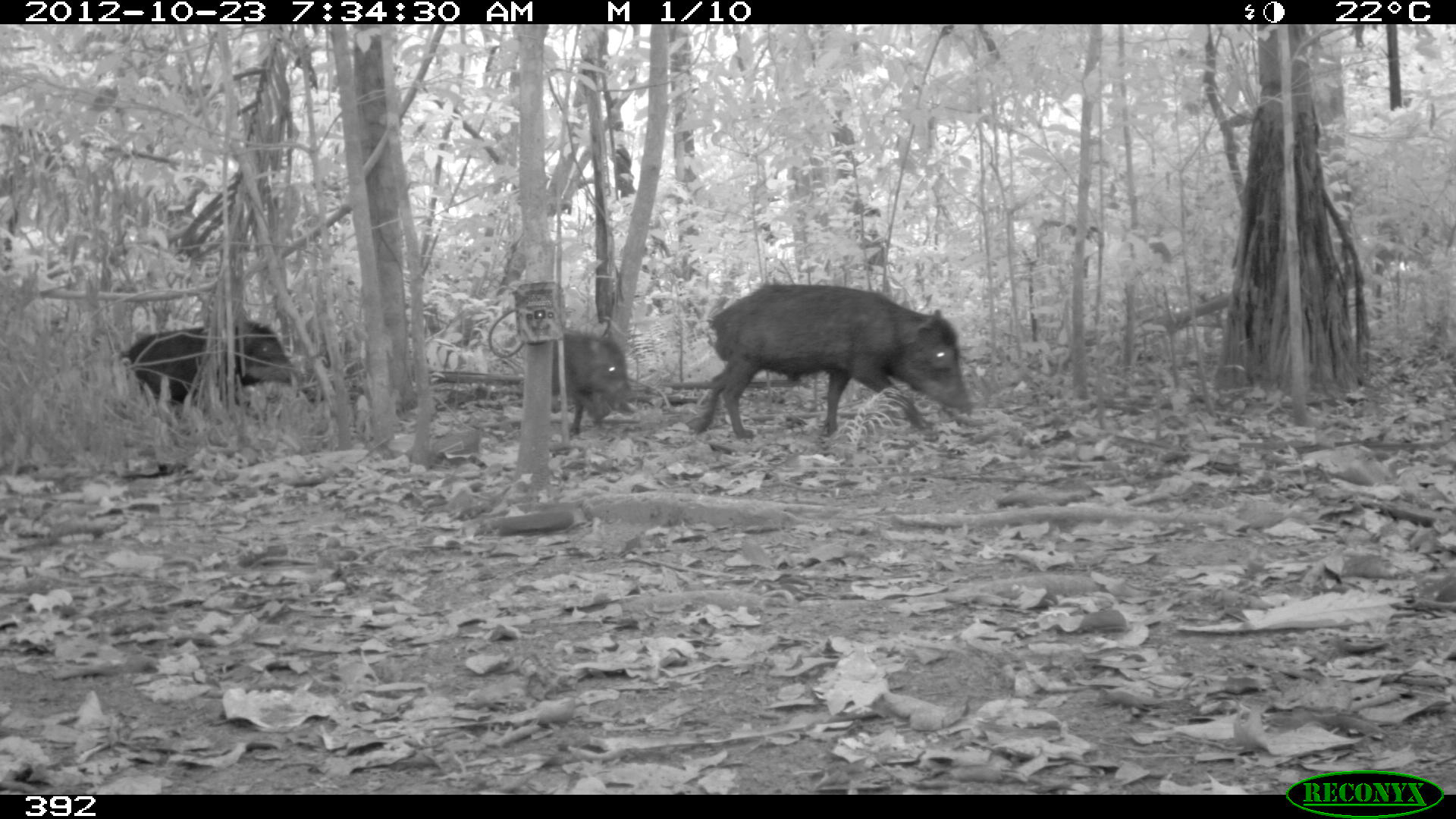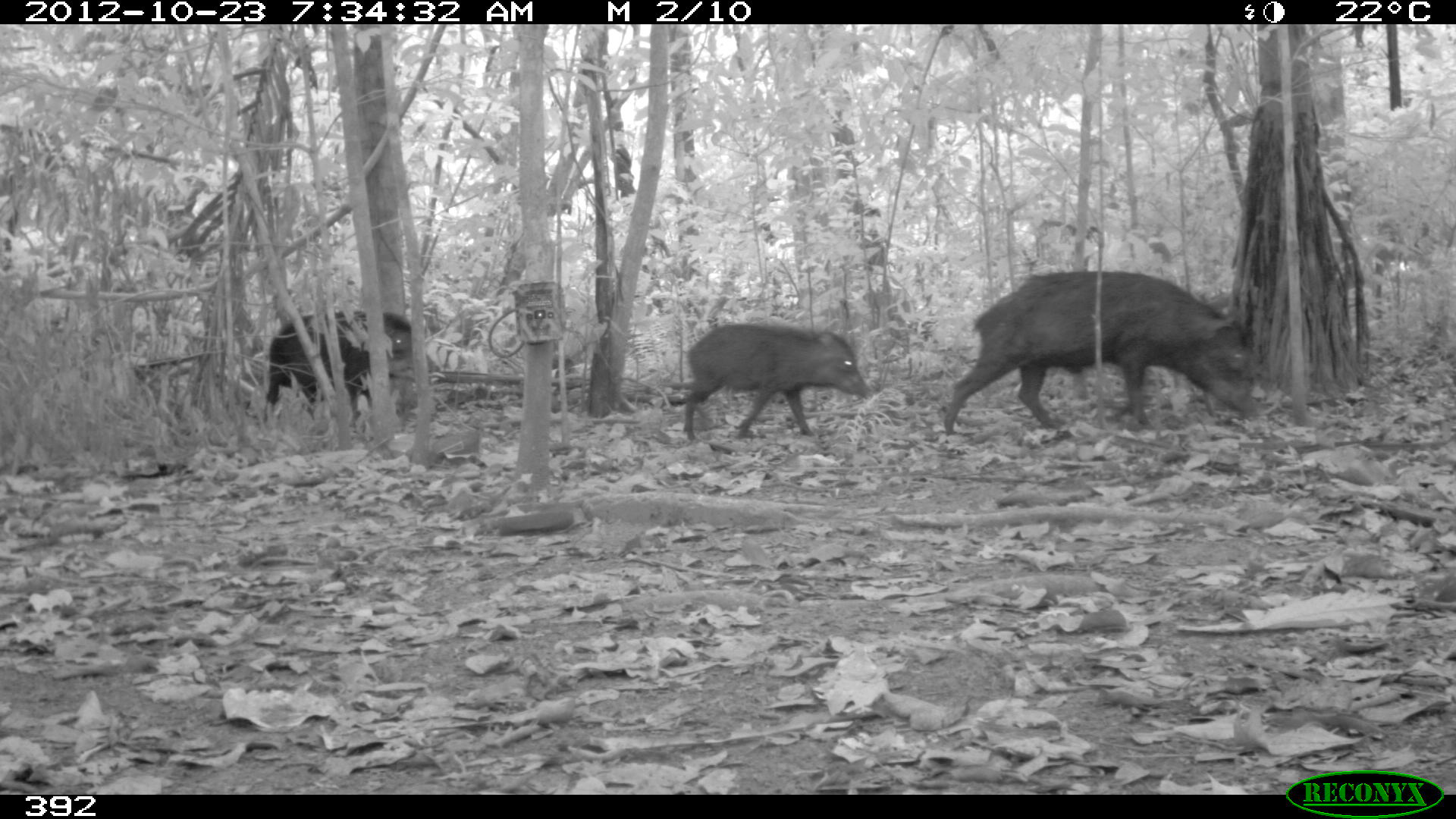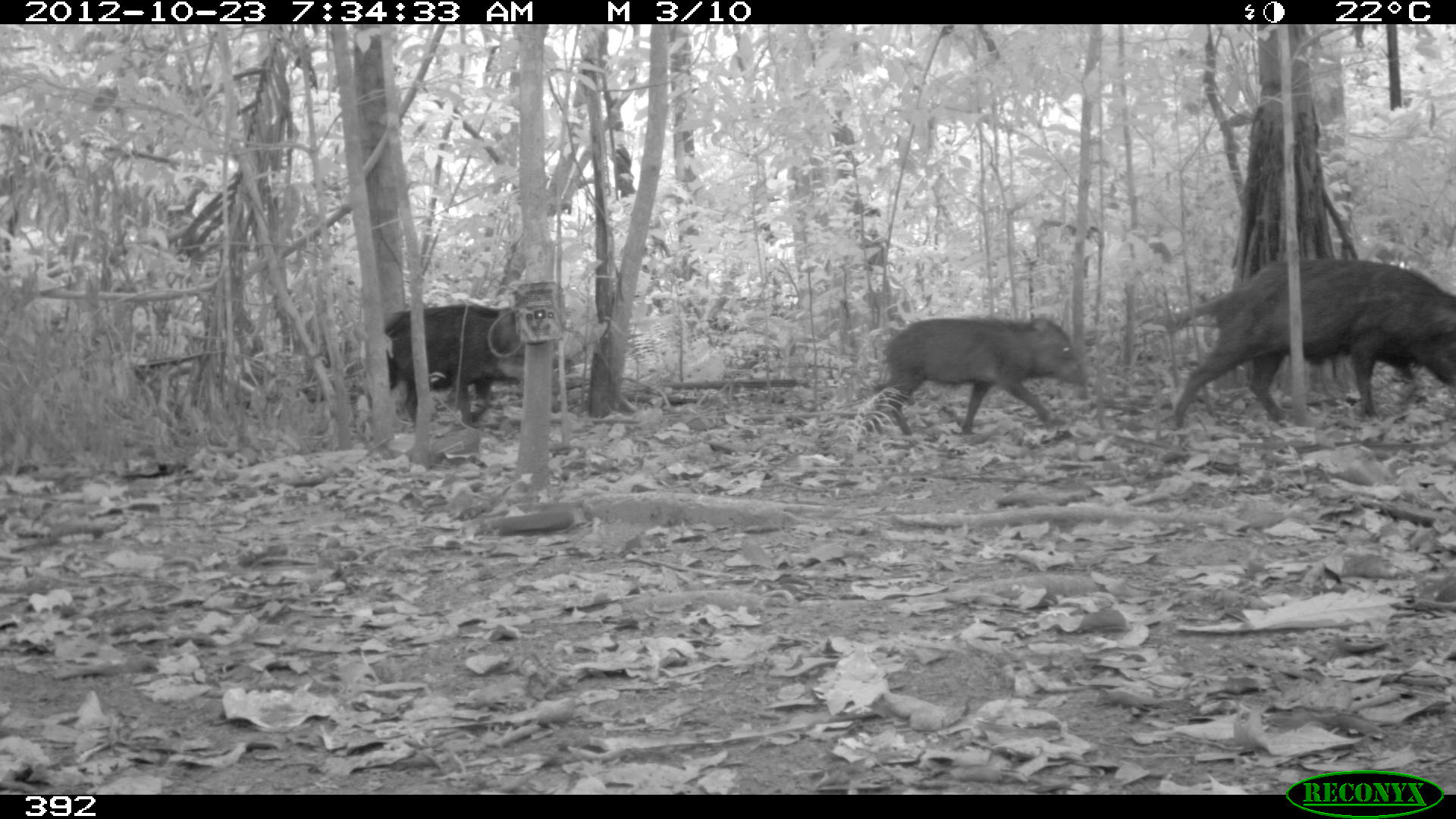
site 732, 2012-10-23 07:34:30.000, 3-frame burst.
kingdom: Animalia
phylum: Chordata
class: Mammalia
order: Artiodactyla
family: Tayassuidae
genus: Tayassu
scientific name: Tayassu pecari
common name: white-lipped peccary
Tayassu pecari (white-lipped peccary).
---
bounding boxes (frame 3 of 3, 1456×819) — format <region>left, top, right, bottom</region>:
tayassu pecari: <region>1169, 259, 1452, 426</region>; <region>881, 315, 1089, 434</region>; <region>382, 302, 524, 424</region>